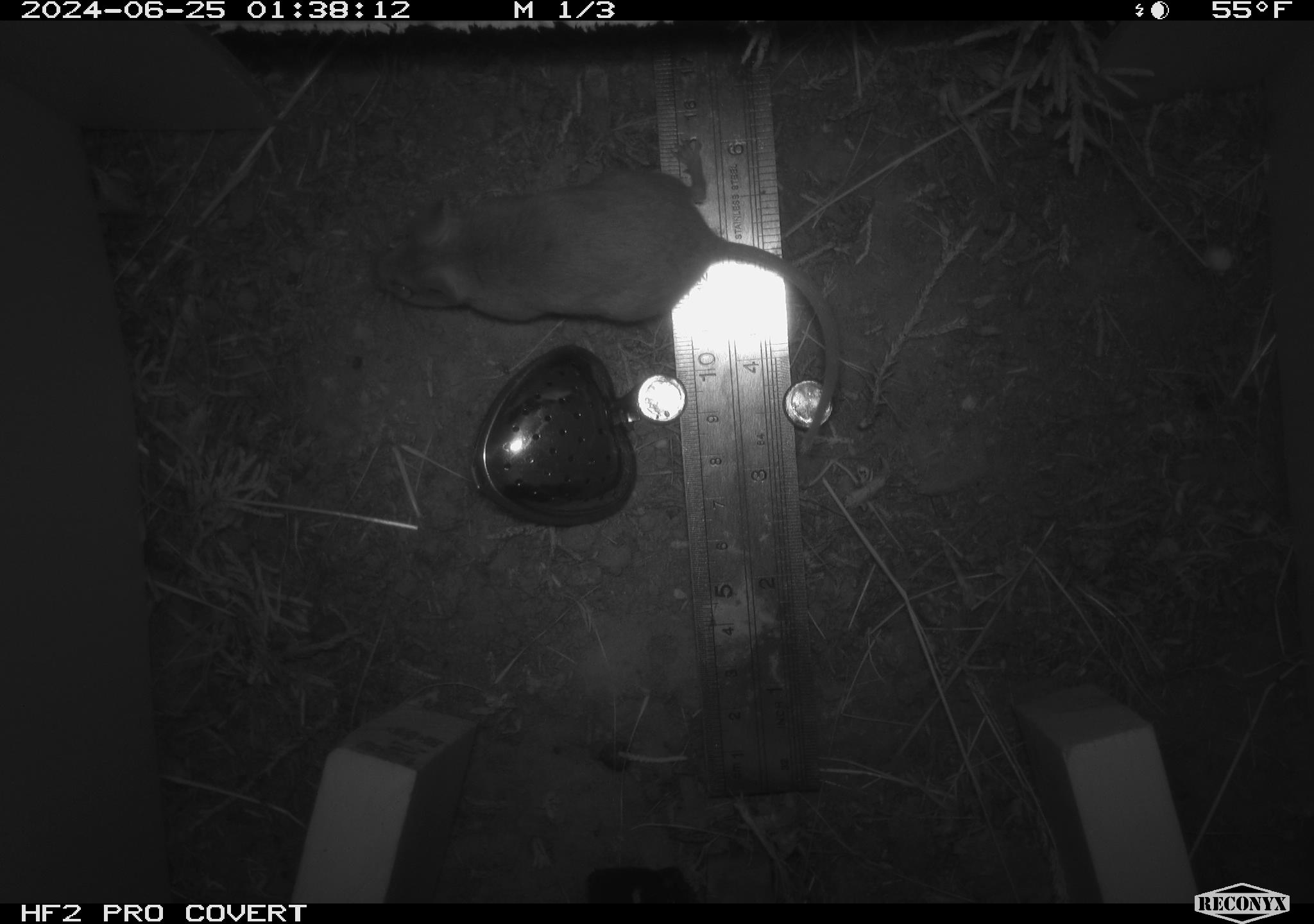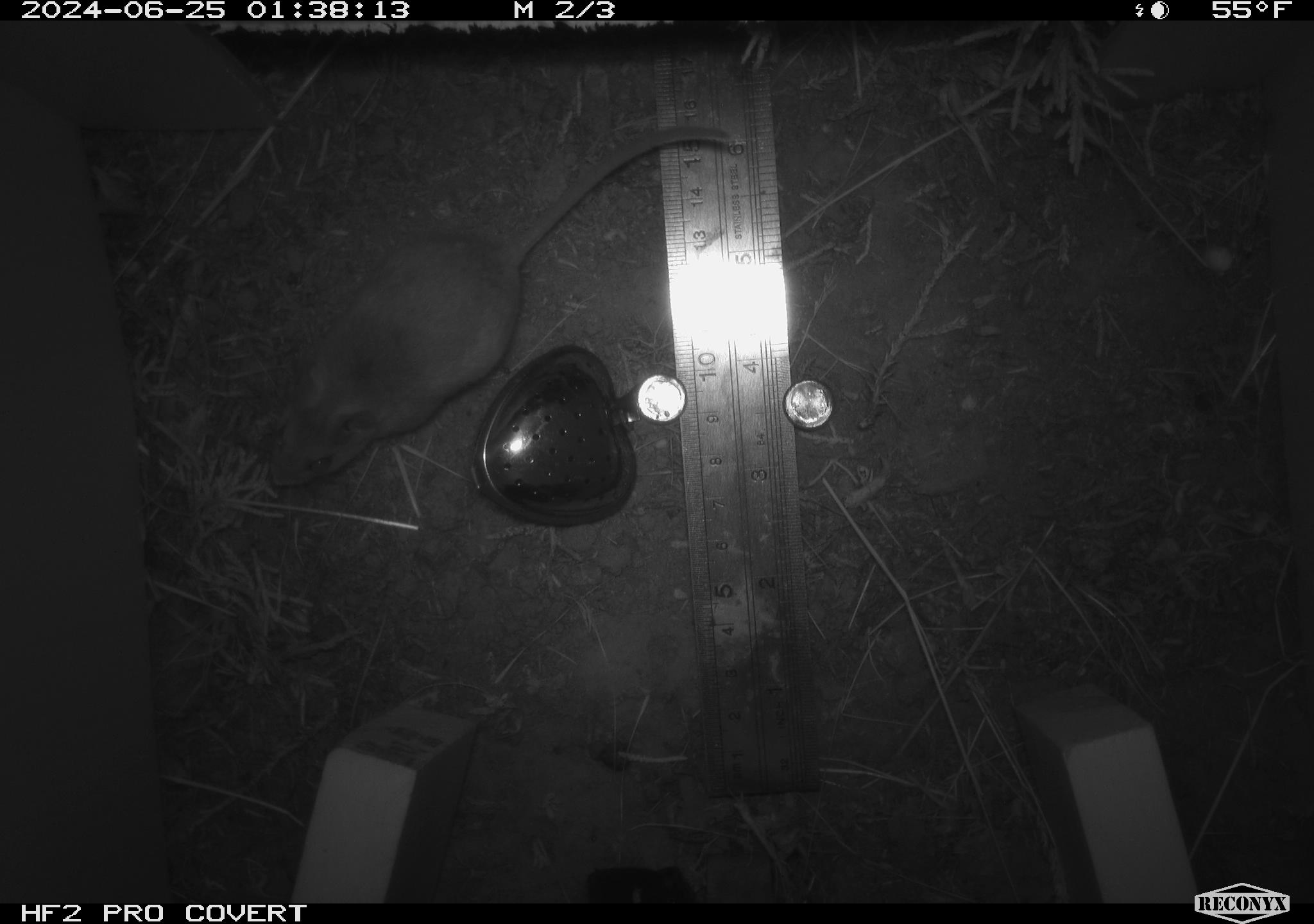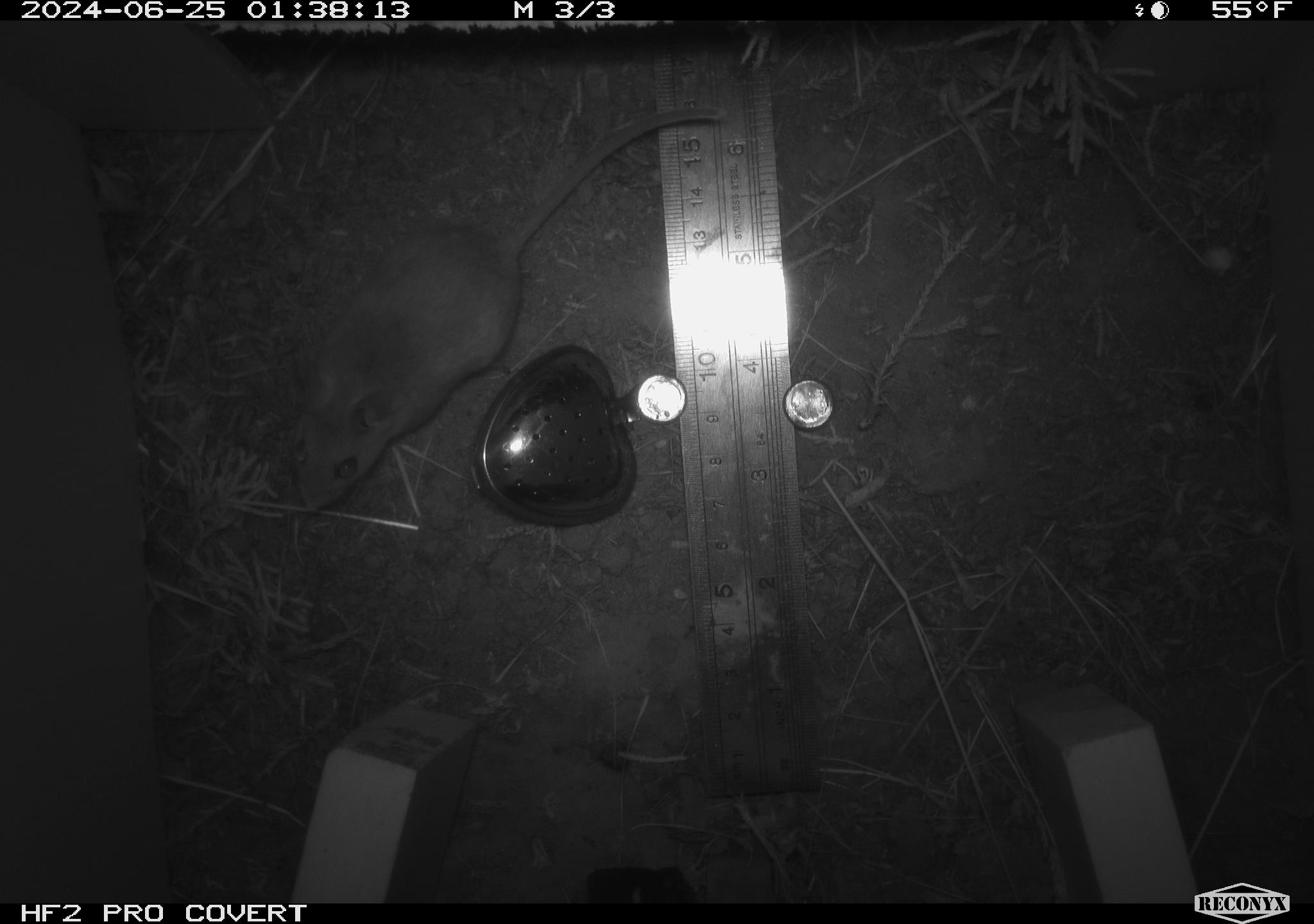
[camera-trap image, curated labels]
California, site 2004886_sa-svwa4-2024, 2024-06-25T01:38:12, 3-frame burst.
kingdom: Animalia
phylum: Chordata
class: Mammalia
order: Rodentia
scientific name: Rodentia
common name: mouse species